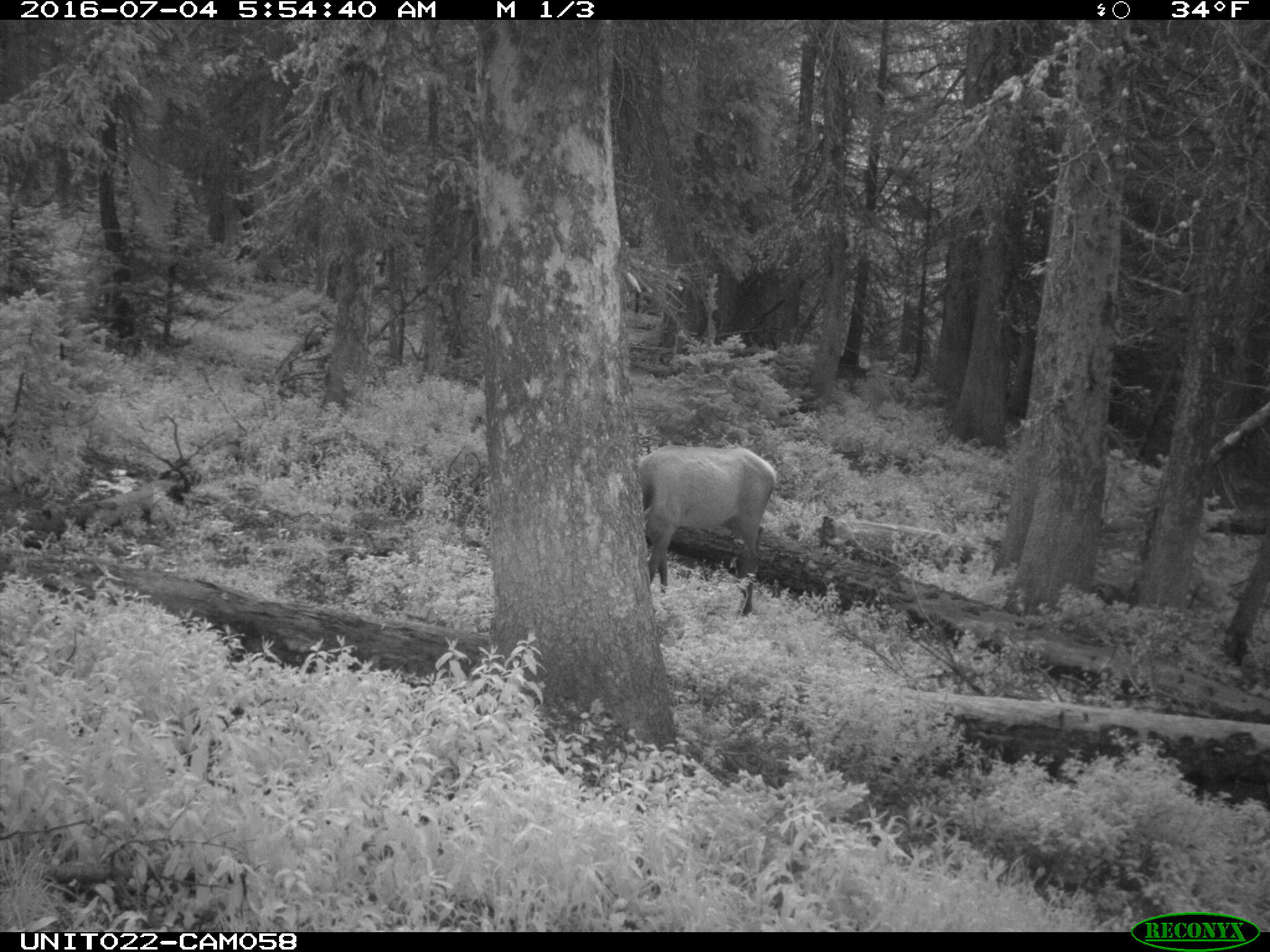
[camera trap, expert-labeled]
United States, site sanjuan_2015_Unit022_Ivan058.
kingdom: Animalia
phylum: Chordata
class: Mammalia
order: Artiodactyla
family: Cervidae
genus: Cervus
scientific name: Cervus elaphus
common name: red deer